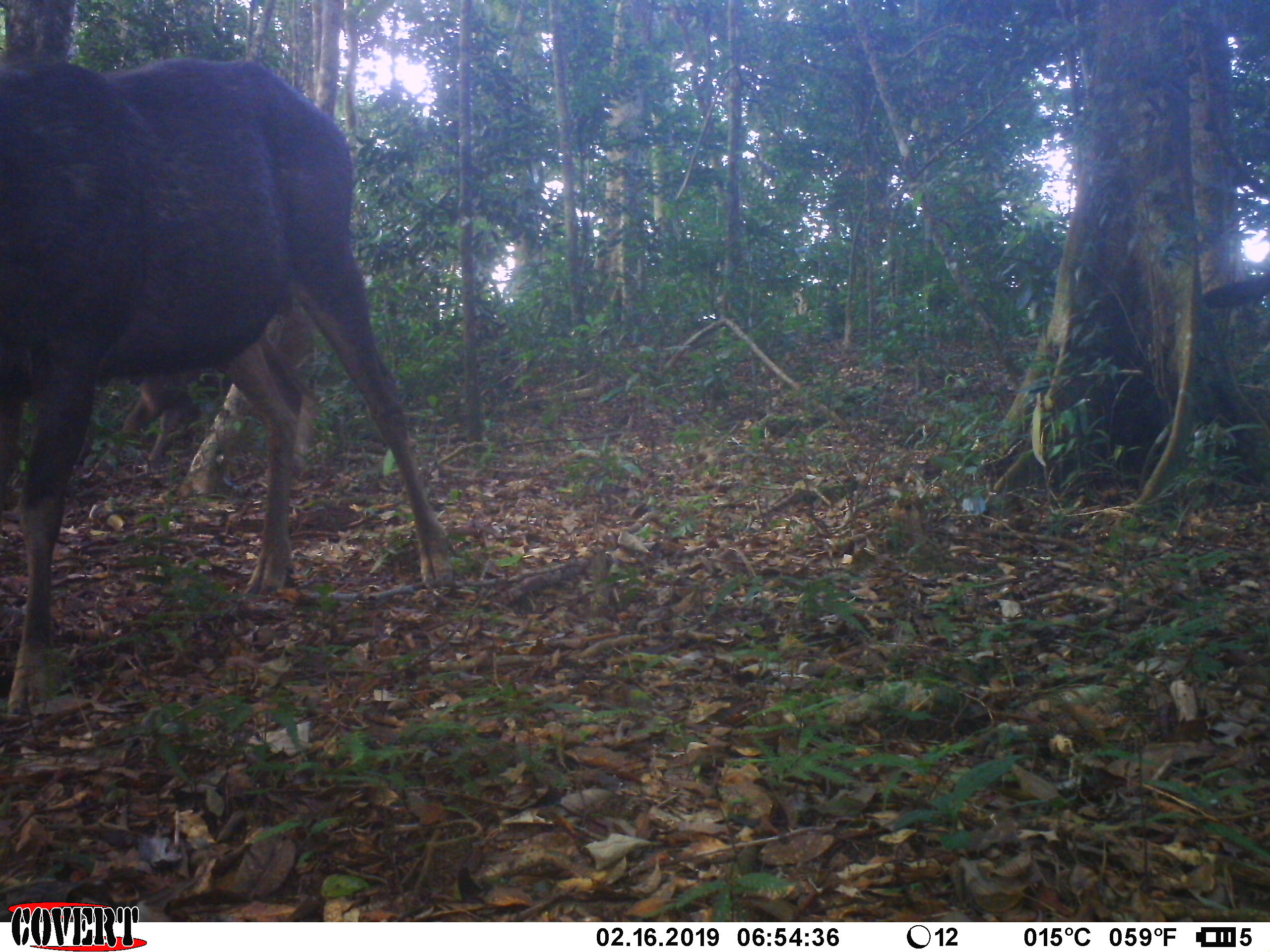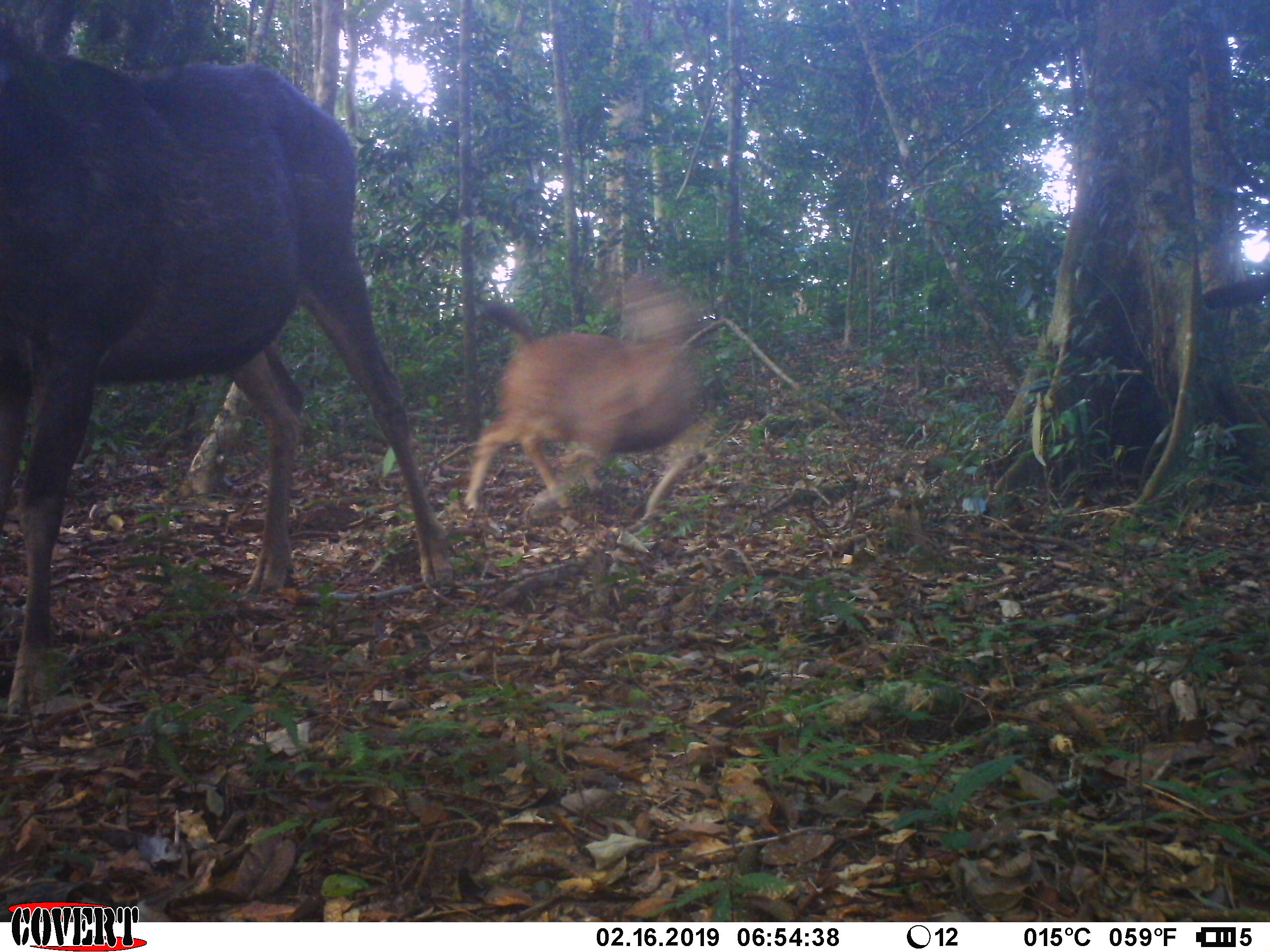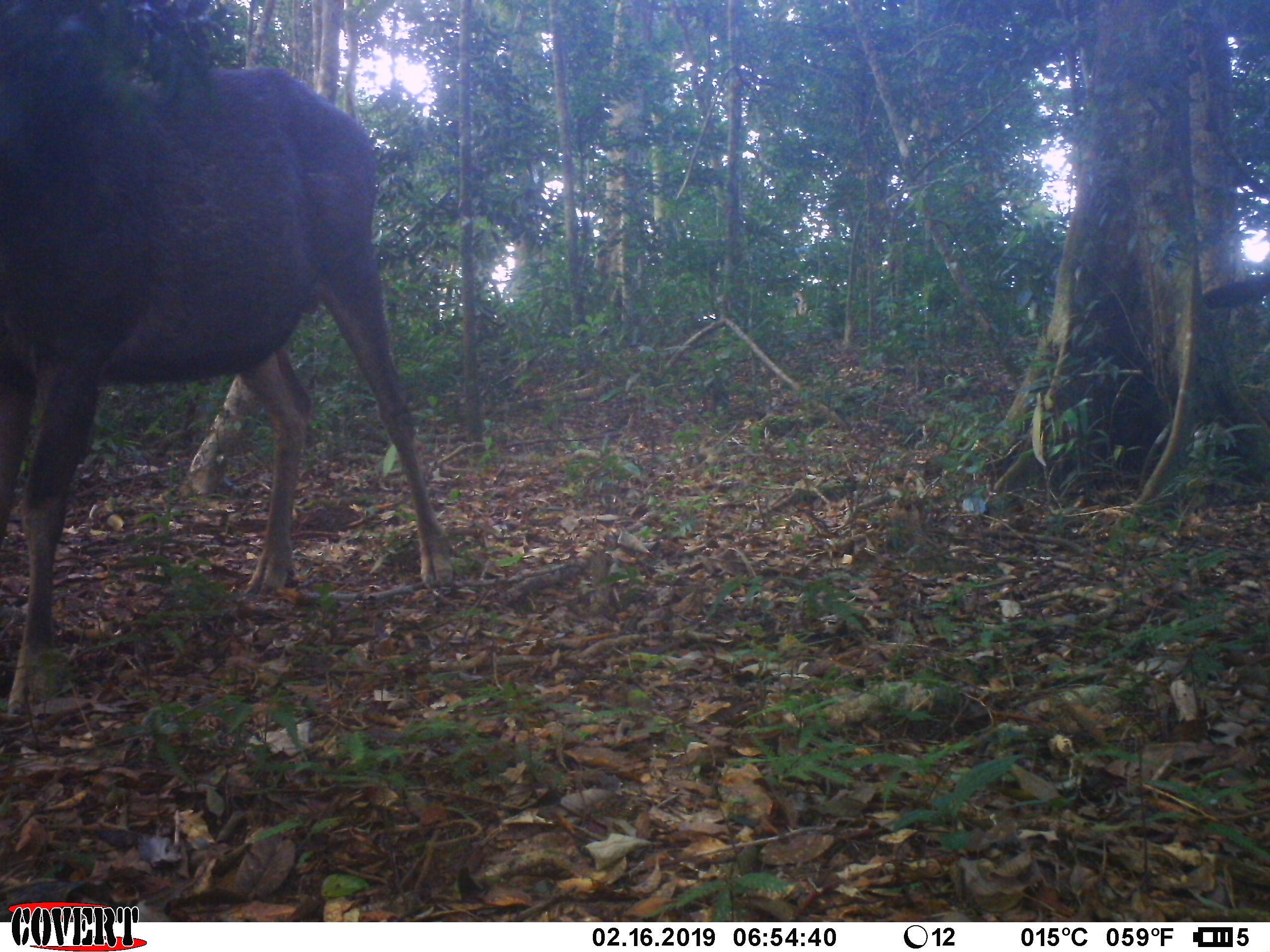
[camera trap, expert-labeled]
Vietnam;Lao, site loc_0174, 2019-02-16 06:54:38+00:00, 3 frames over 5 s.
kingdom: Animalia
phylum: Chordata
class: Mammalia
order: Artiodactyla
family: Cervidae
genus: Rusa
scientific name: Rusa unicolor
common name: sambar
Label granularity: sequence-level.